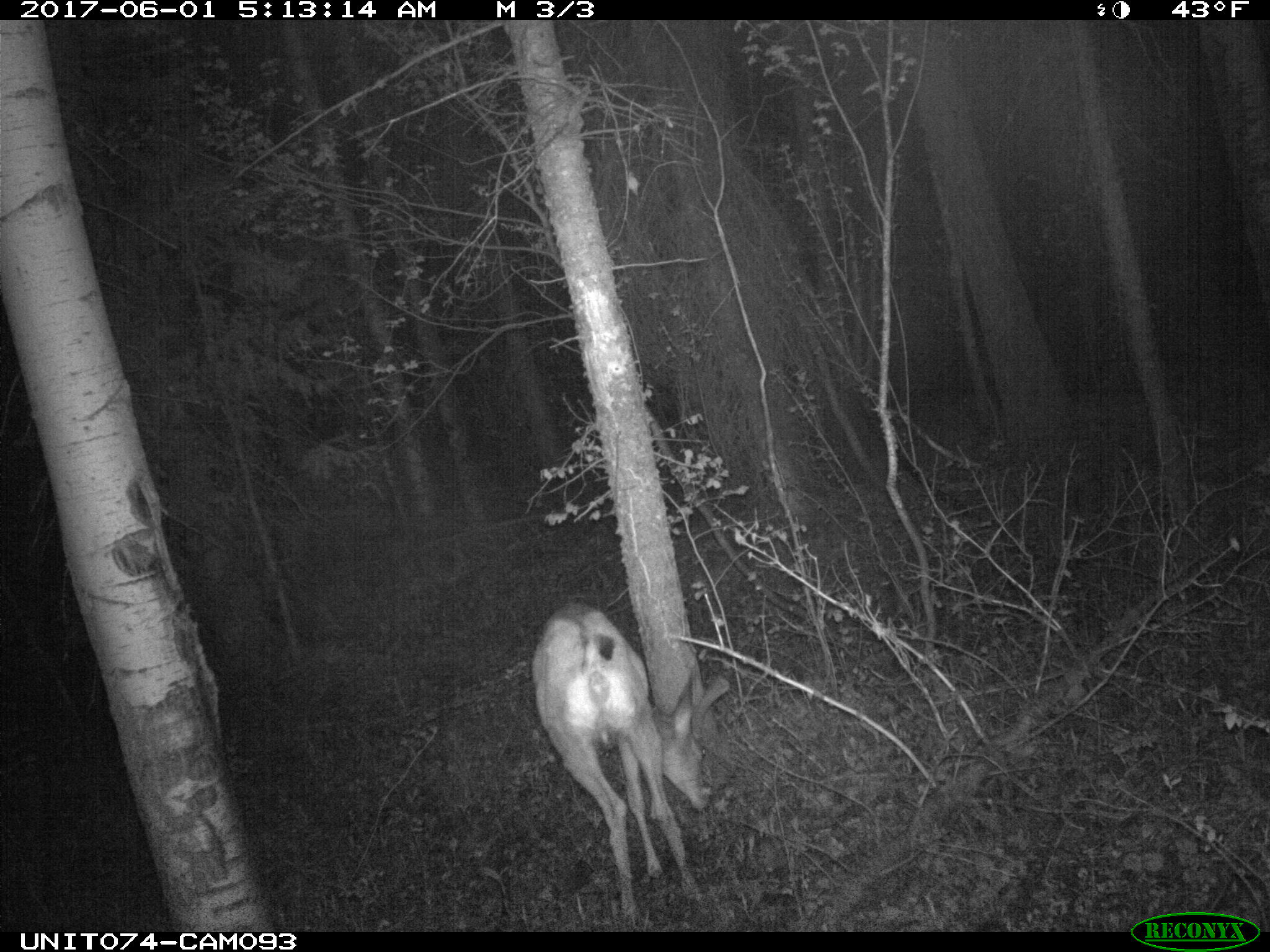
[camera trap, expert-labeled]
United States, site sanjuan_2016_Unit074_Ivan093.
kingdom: Animalia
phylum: Chordata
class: Mammalia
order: Artiodactyla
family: Cervidae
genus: Odocoileus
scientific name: Odocoileus hemionus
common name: mule deer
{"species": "Odocoileus hemionus (mule deer)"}